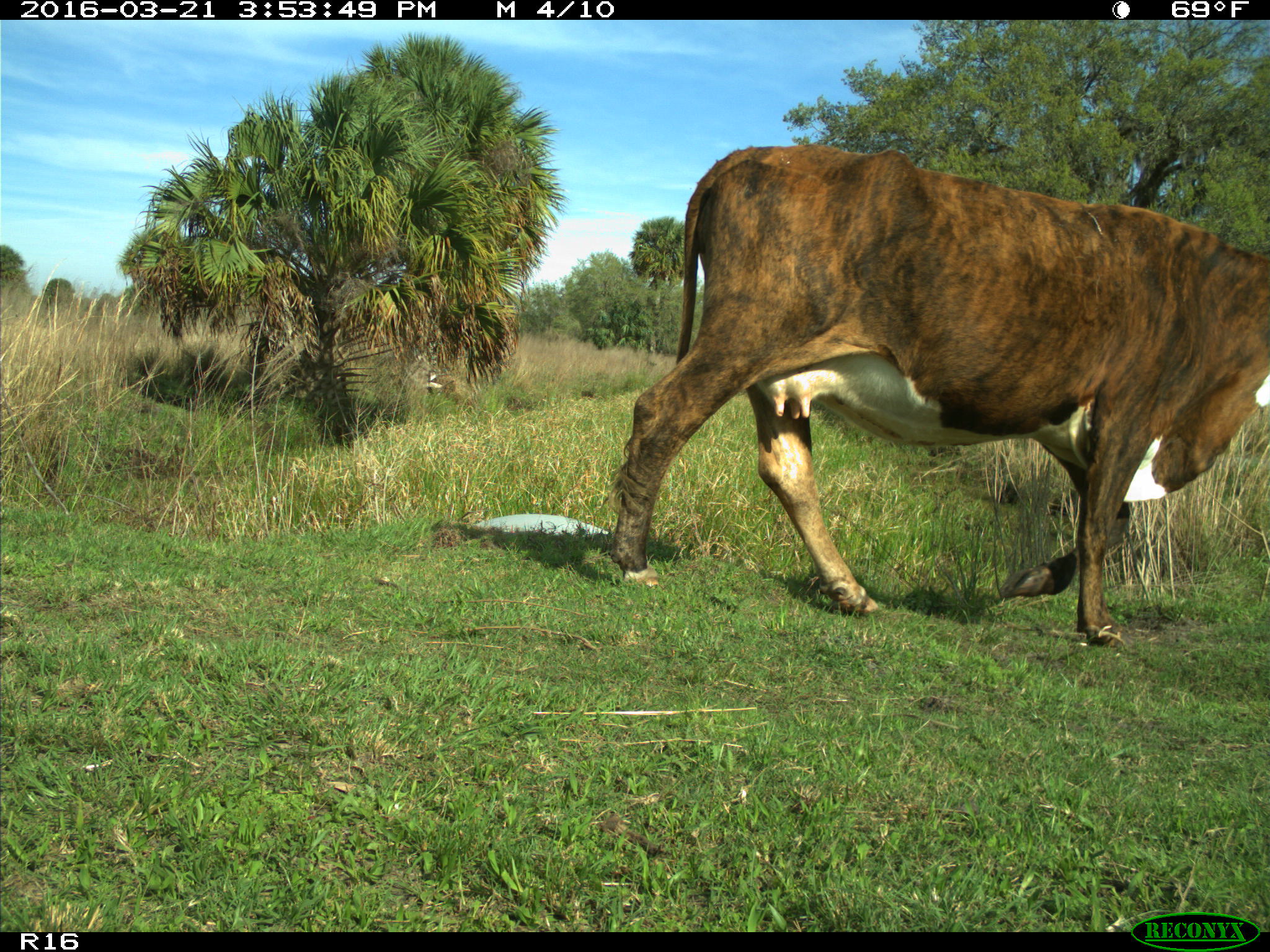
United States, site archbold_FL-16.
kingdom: Animalia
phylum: Chordata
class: Mammalia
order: Artiodactyla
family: Bovidae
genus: Bos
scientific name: Bos taurus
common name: domestic cow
Bos taurus (domestic cow).